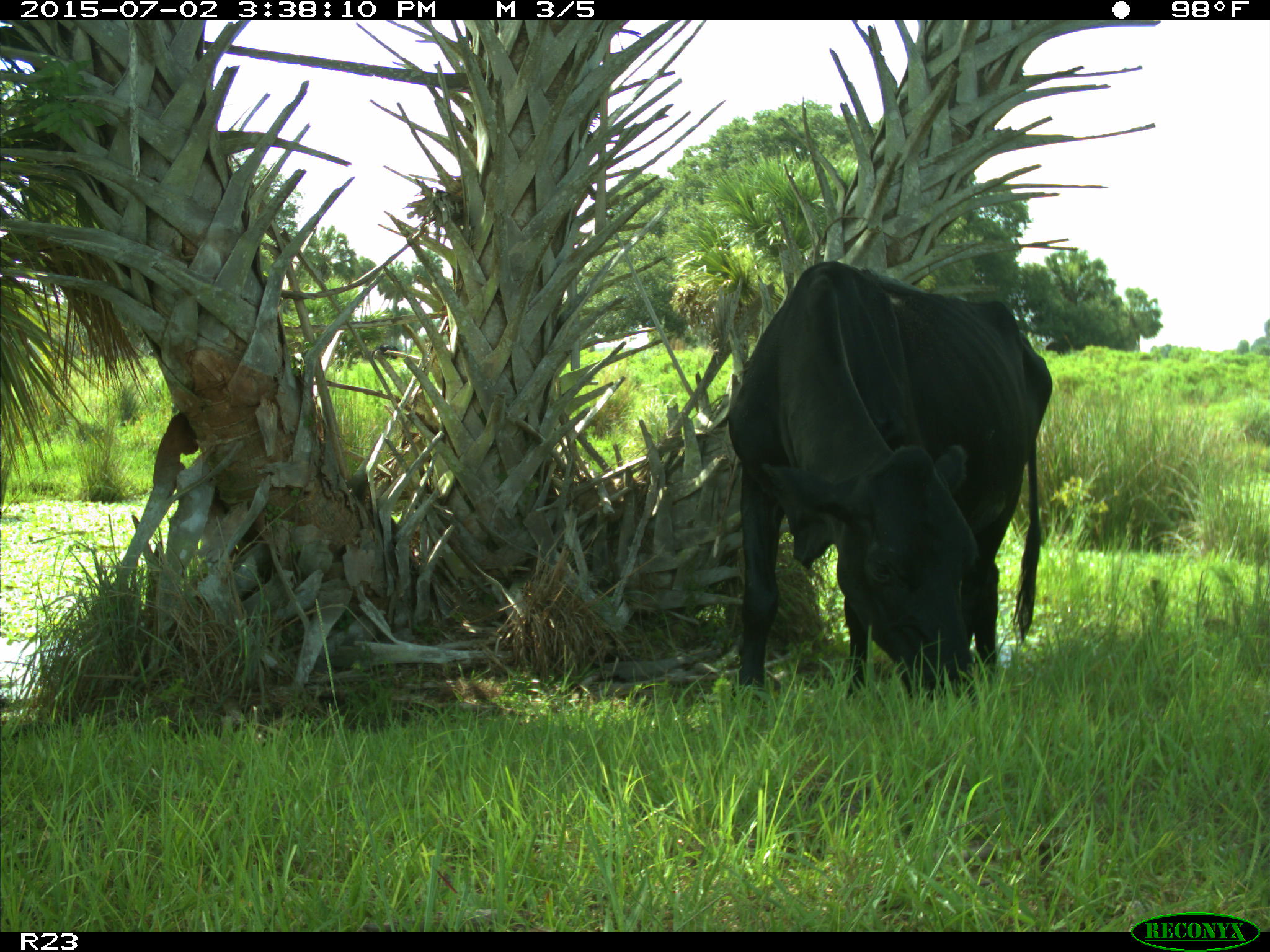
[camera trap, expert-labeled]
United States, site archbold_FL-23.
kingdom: Animalia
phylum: Chordata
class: Mammalia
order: Artiodactyla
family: Bovidae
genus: Bos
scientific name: Bos taurus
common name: domestic cow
Bos taurus (domestic cow).